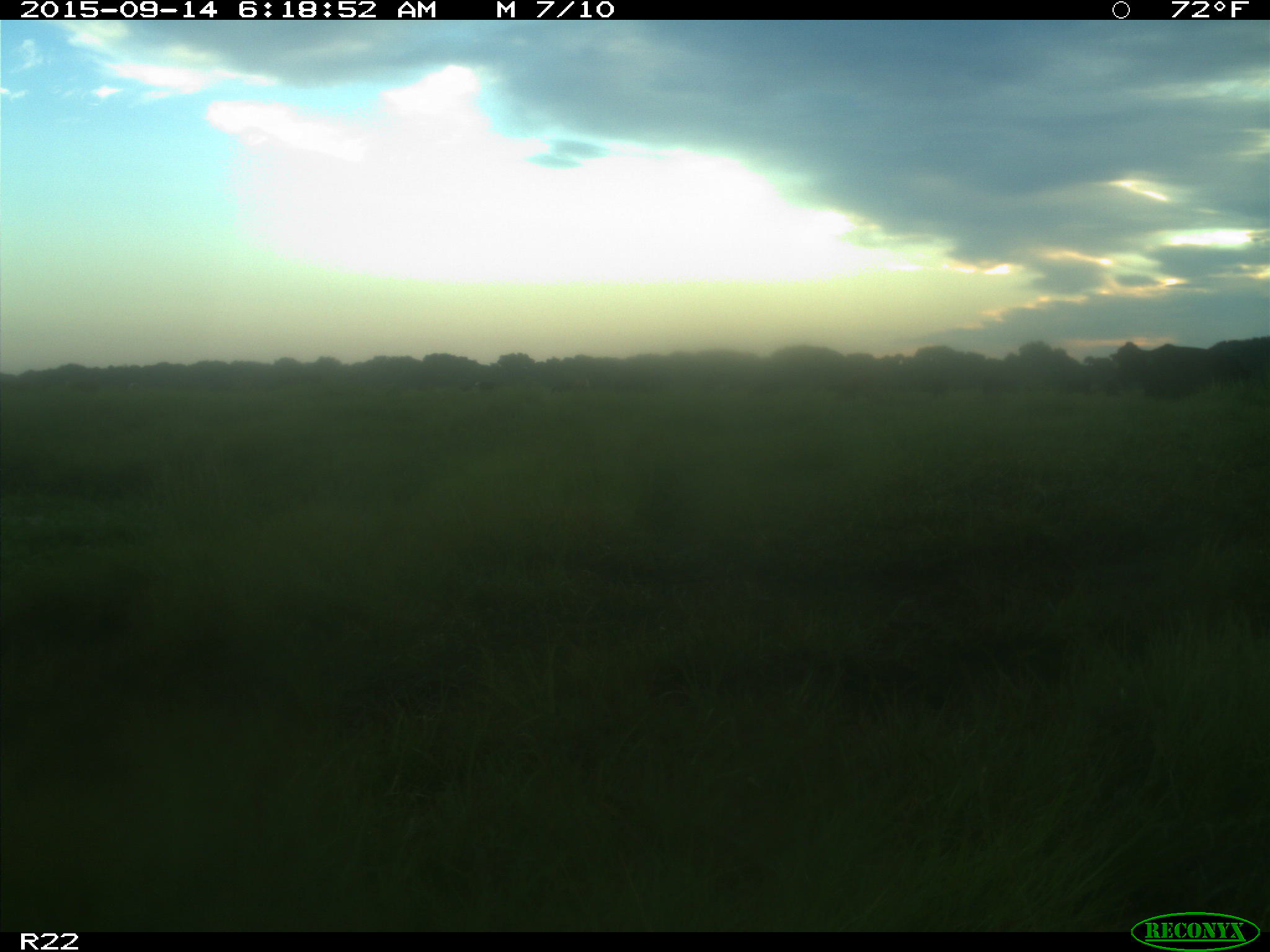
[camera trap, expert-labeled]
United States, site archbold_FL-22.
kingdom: Animalia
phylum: Chordata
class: Mammalia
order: Artiodactyla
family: Bovidae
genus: Bos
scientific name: Bos taurus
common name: domestic cow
Bos taurus (domestic cow).